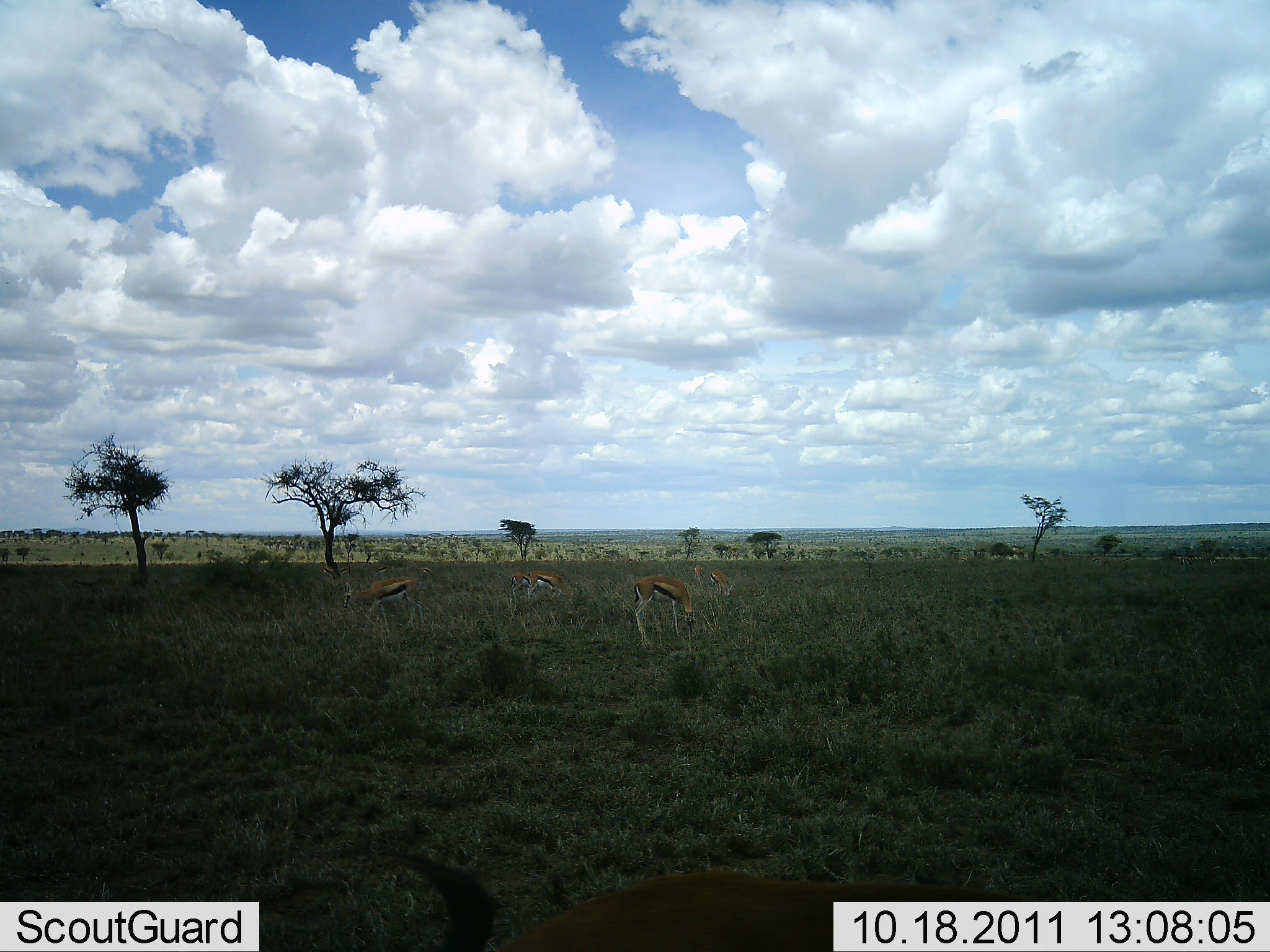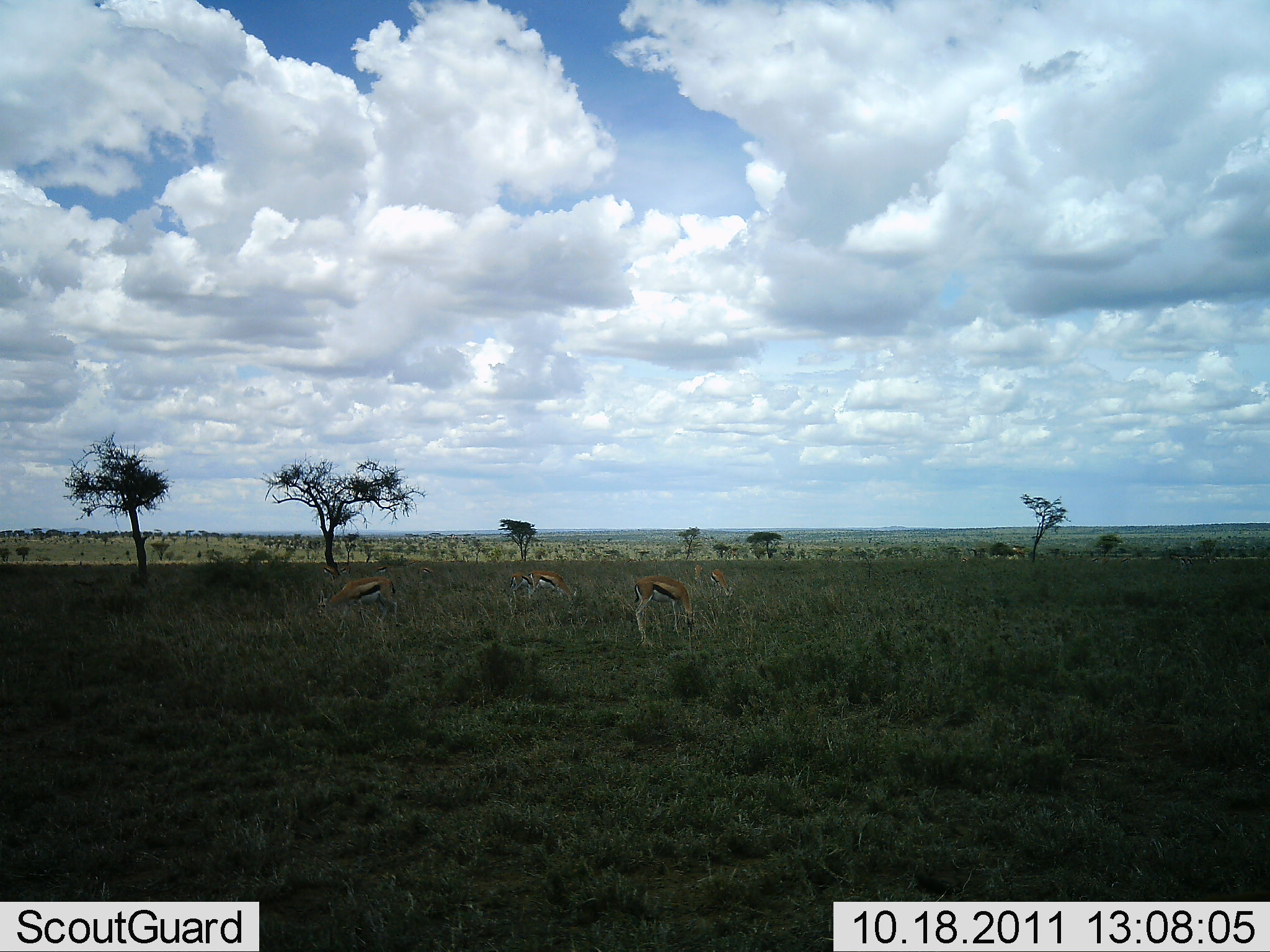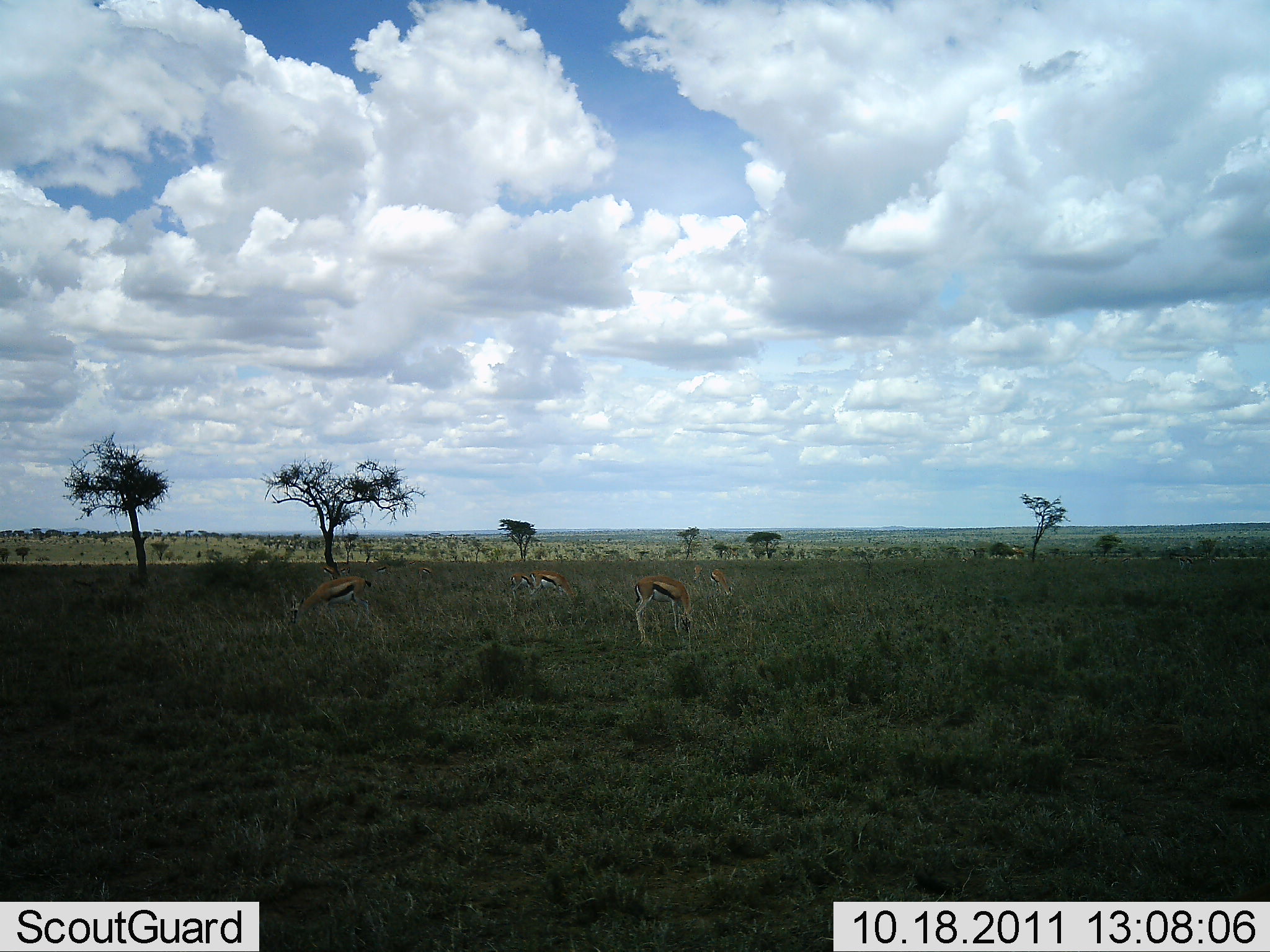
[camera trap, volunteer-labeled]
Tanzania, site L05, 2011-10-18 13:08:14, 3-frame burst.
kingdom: Animalia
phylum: Chordata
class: Mammalia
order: Artiodactyla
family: Bovidae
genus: Eudorcas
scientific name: Eudorcas thomsonii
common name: thomson's gazelle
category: gazellethomsons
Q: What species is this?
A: Gazellethomsons (thomson's gazelle) (Eudorcas thomsonii).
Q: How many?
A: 4.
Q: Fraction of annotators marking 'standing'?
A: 18%.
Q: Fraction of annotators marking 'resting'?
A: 0%.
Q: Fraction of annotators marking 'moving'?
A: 0%.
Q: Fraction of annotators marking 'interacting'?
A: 0%.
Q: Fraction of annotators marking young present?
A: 0%.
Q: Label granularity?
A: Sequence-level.